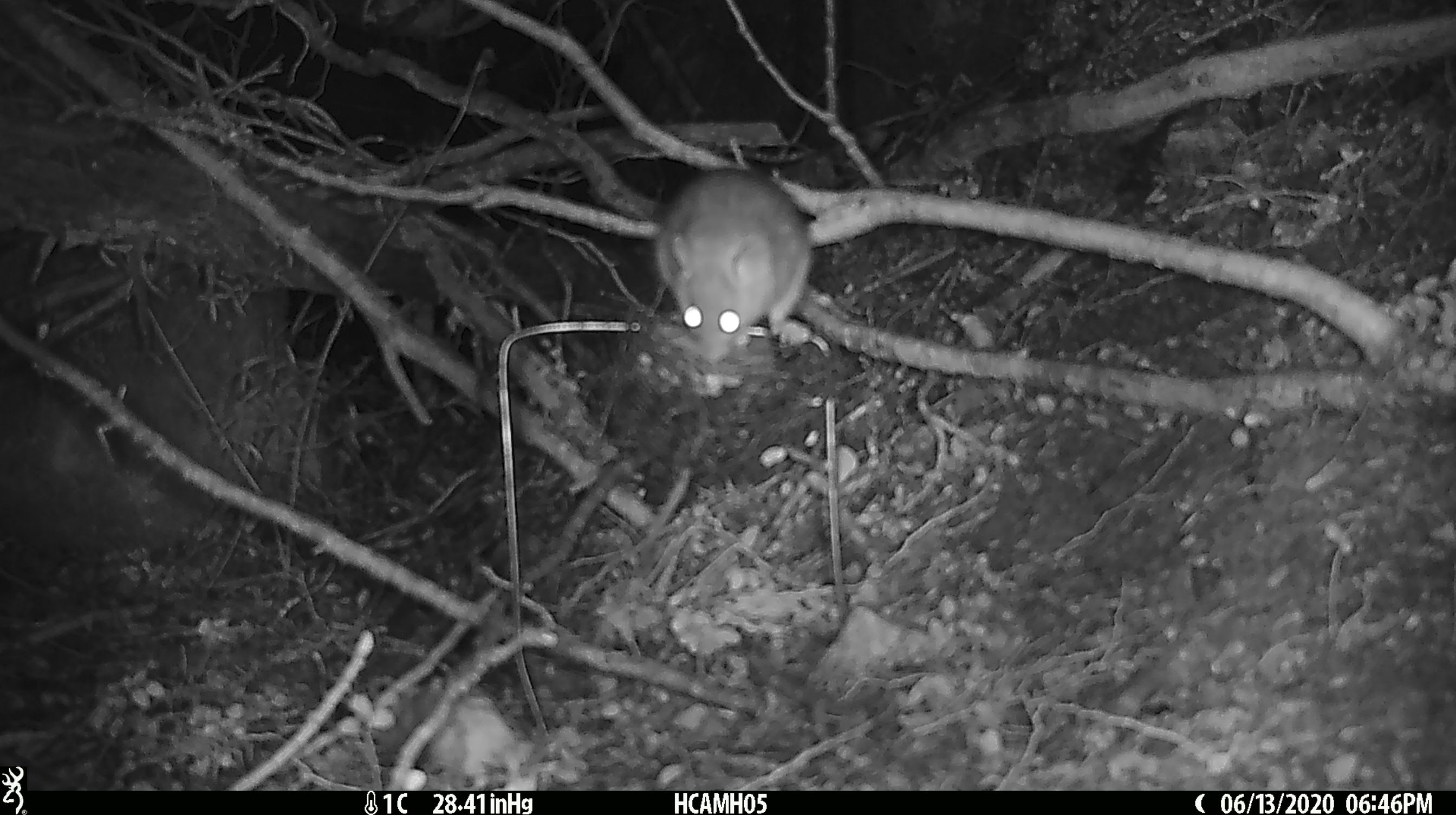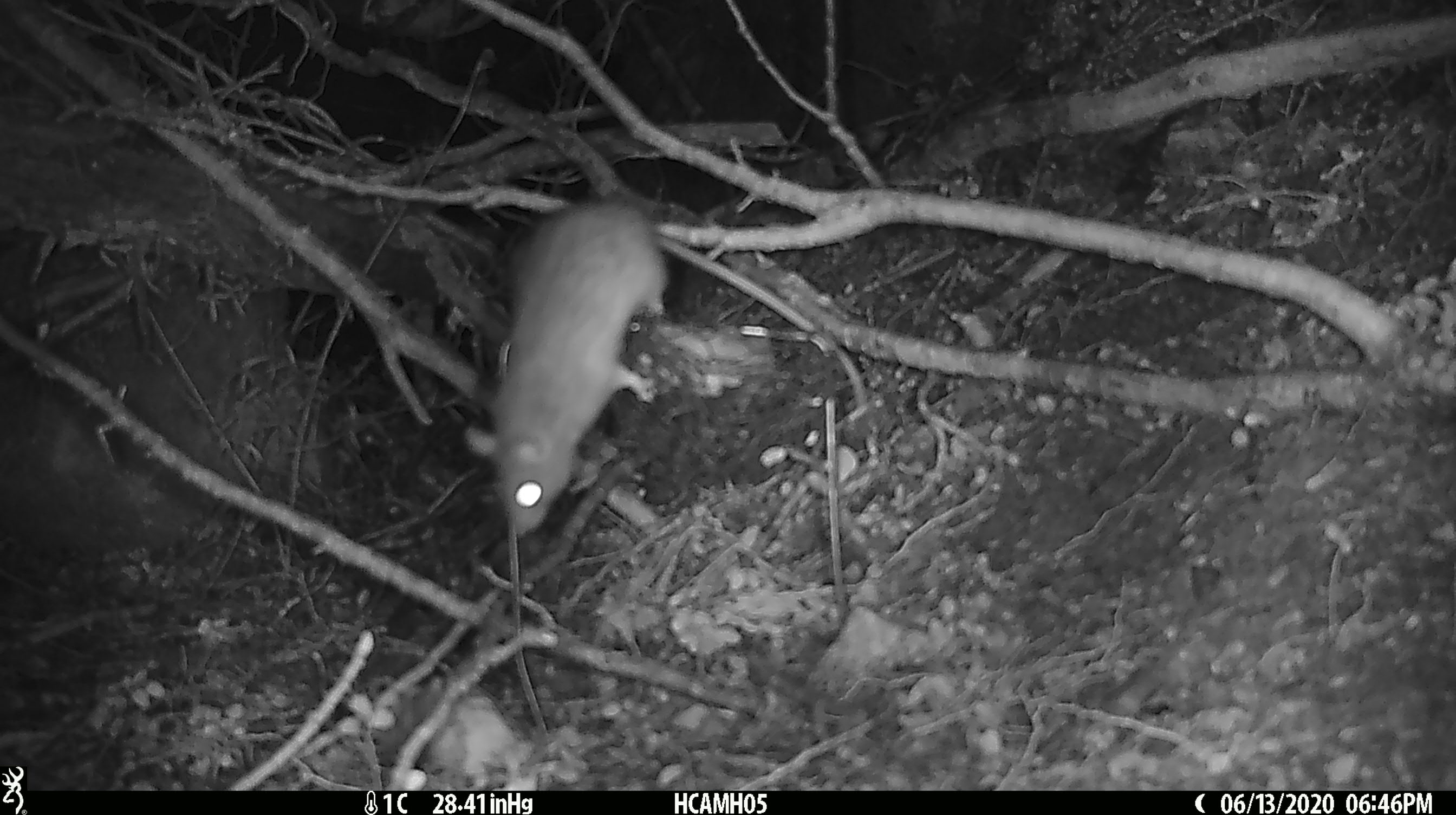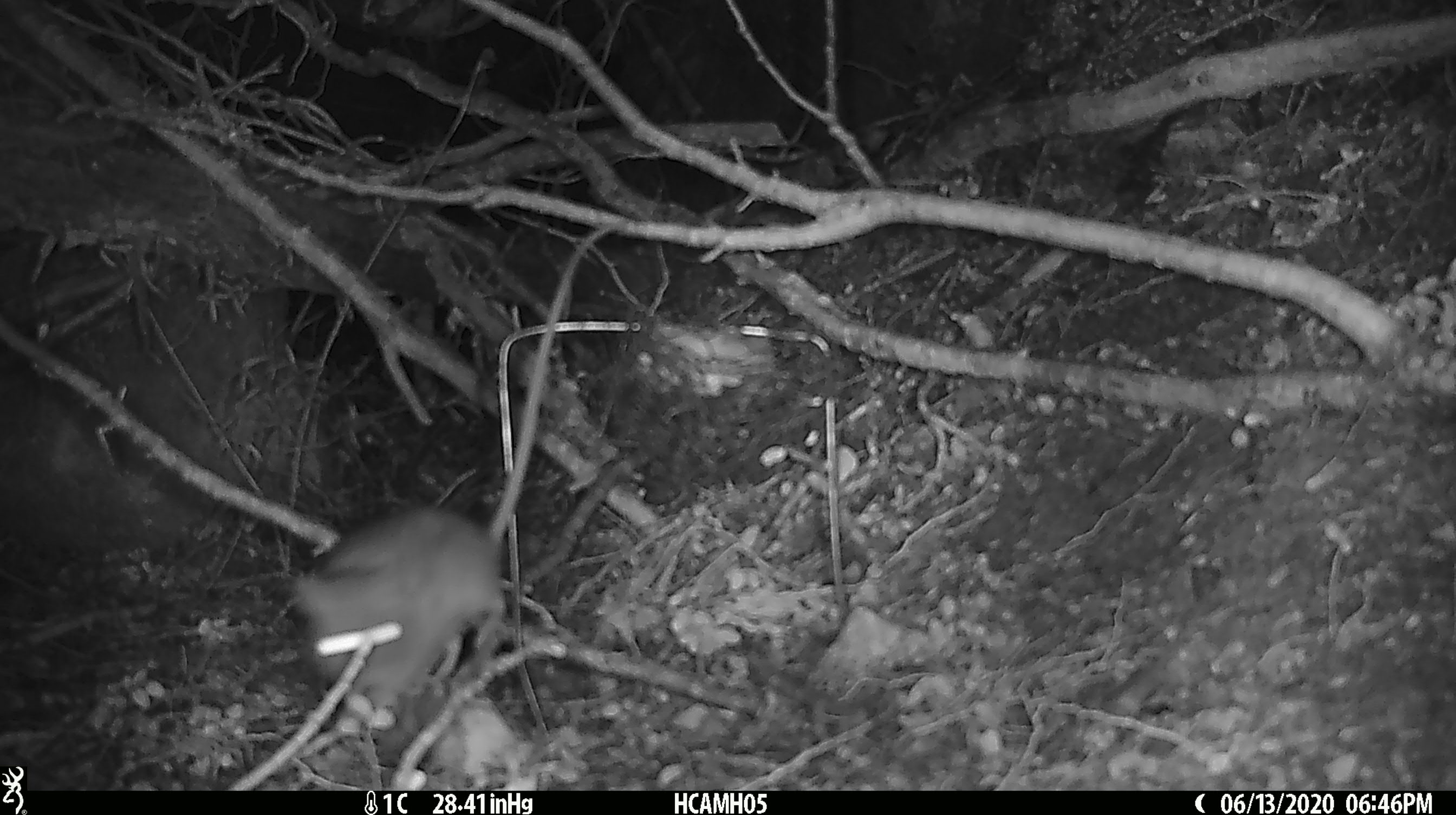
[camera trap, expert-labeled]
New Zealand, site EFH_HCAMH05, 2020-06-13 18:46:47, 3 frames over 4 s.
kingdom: Animalia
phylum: Chordata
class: Mammalia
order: Rodentia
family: Muridae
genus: Rattus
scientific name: Rattus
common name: rat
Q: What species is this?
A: Rat (Rattus).